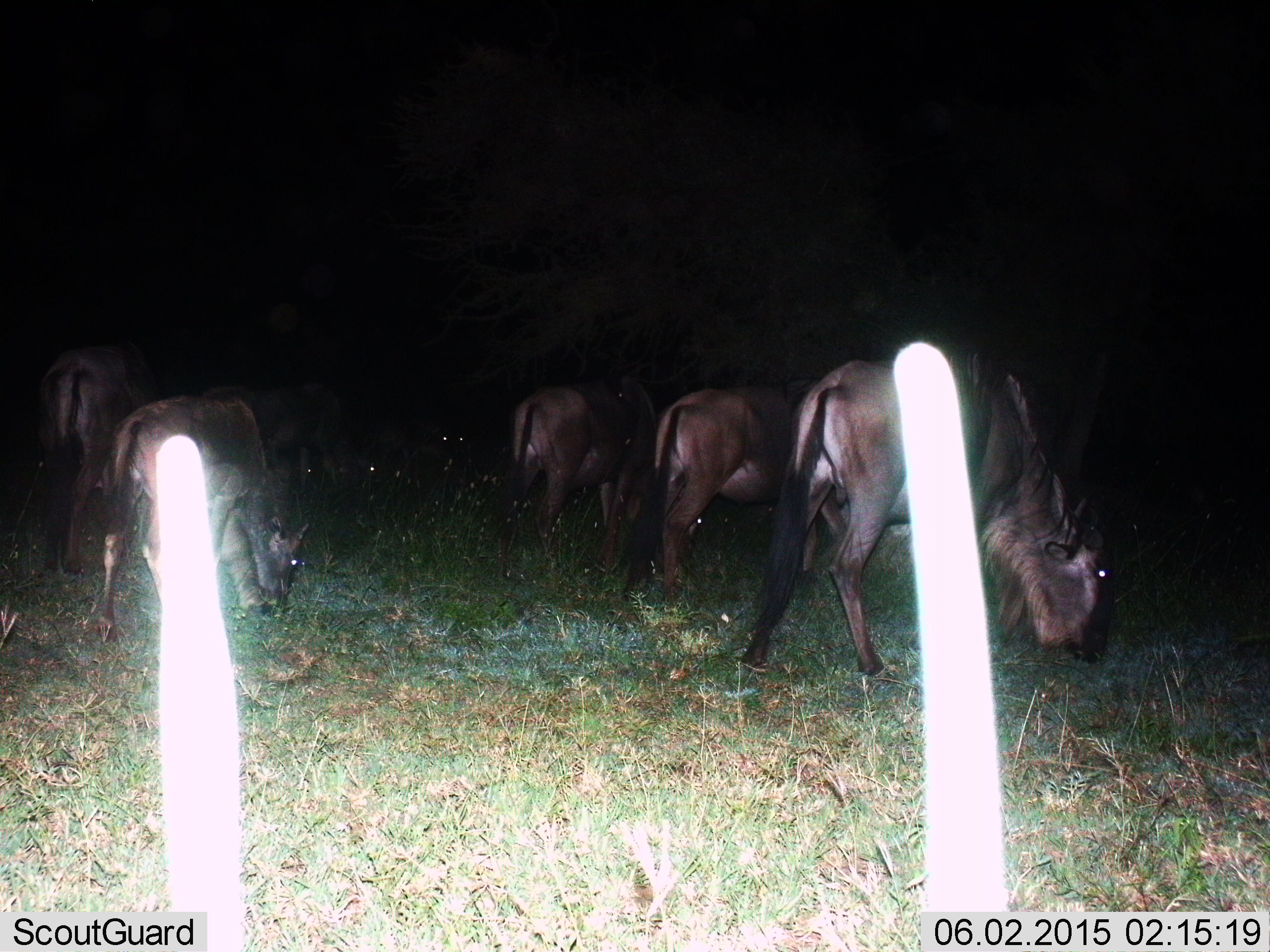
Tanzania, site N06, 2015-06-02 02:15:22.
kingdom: Animalia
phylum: Chordata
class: Mammalia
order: Artiodactyla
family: Bovidae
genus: Connochaetes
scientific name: Connochaetes taurinus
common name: blue wildebeest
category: wildebeest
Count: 7.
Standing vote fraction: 30%.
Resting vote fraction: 20%.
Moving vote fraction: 0%.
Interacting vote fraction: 0%.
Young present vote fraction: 10%.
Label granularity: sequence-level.